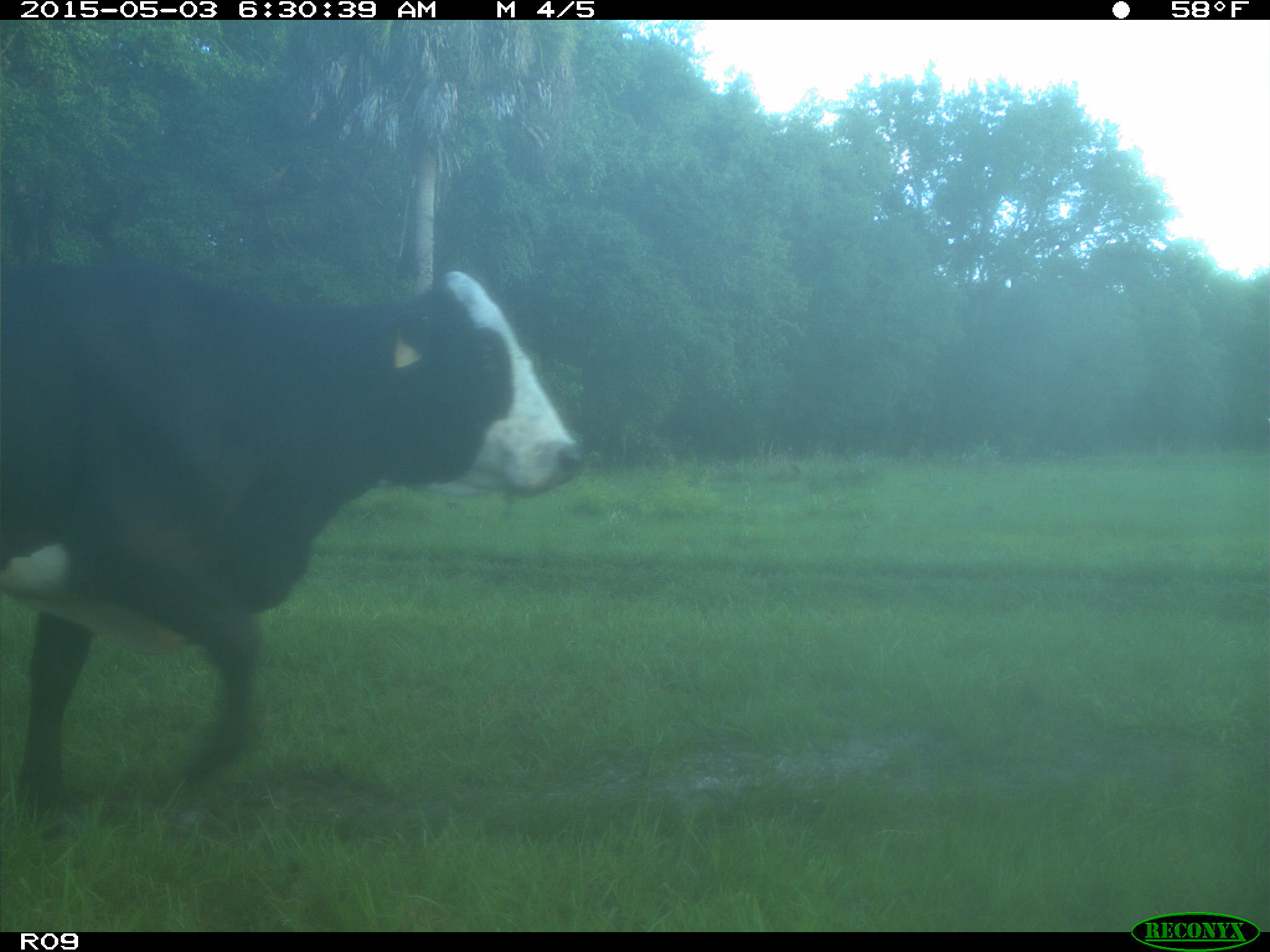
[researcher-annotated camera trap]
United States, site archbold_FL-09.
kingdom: Animalia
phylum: Chordata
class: Mammalia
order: Artiodactyla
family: Bovidae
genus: Bos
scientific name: Bos taurus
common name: domestic cow